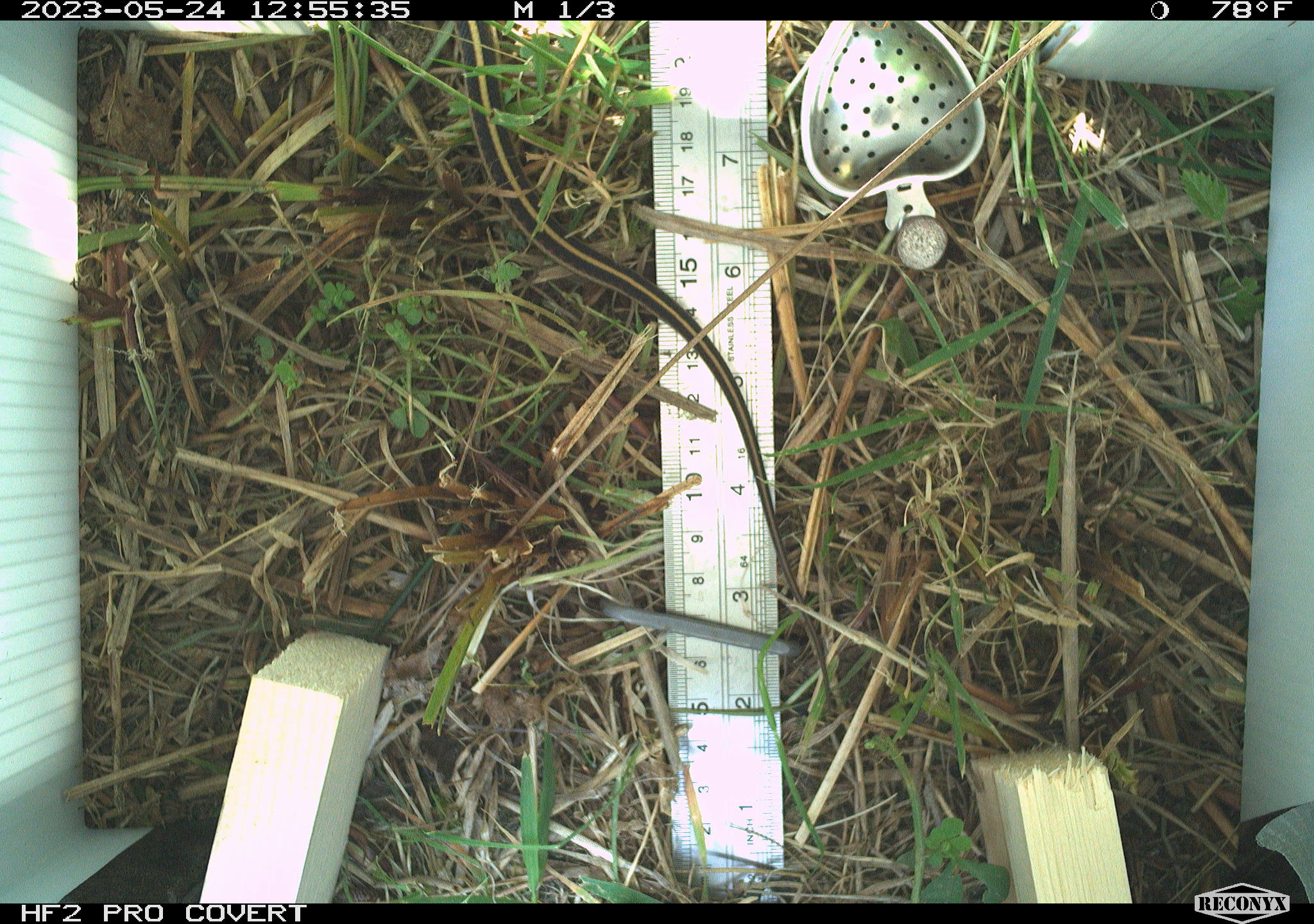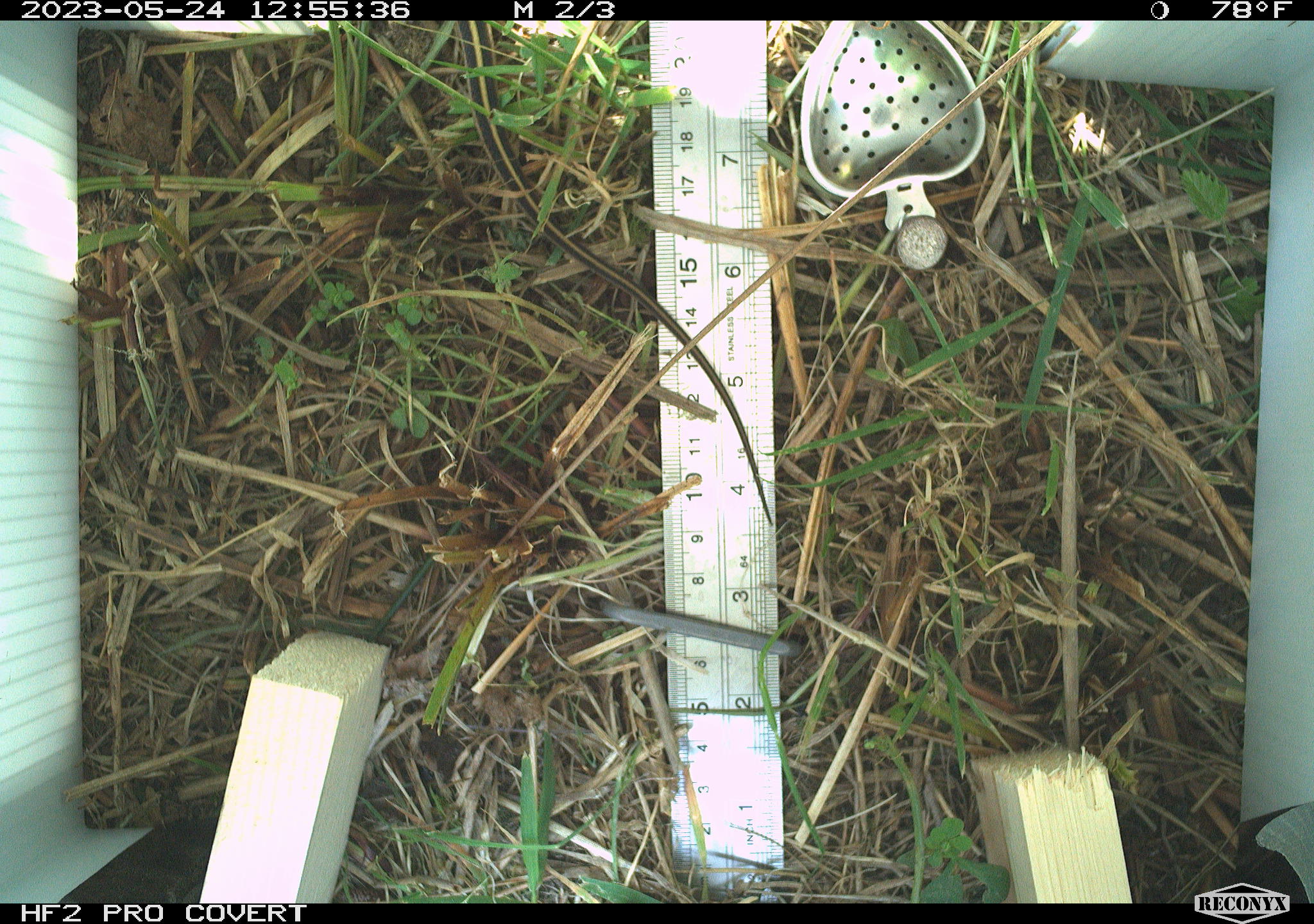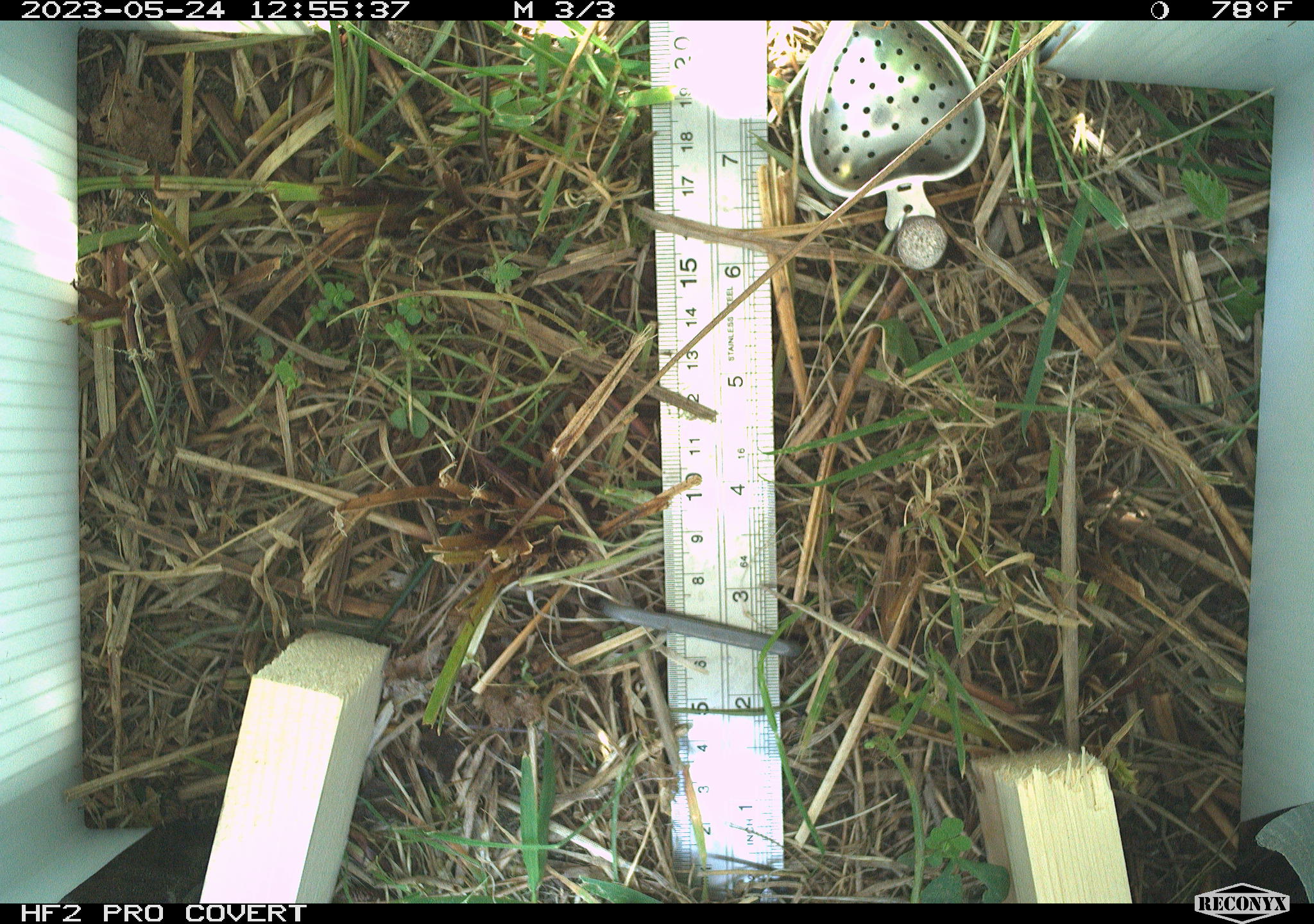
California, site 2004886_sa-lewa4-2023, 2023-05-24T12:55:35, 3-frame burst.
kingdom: Animalia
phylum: Chordata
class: Reptilia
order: Squamata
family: Colubridae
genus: Thamnophis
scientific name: Thamnophis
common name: american gartersnakes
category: thamnophis species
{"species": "thamnophis species (american gartersnakes) (Thamnophis)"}